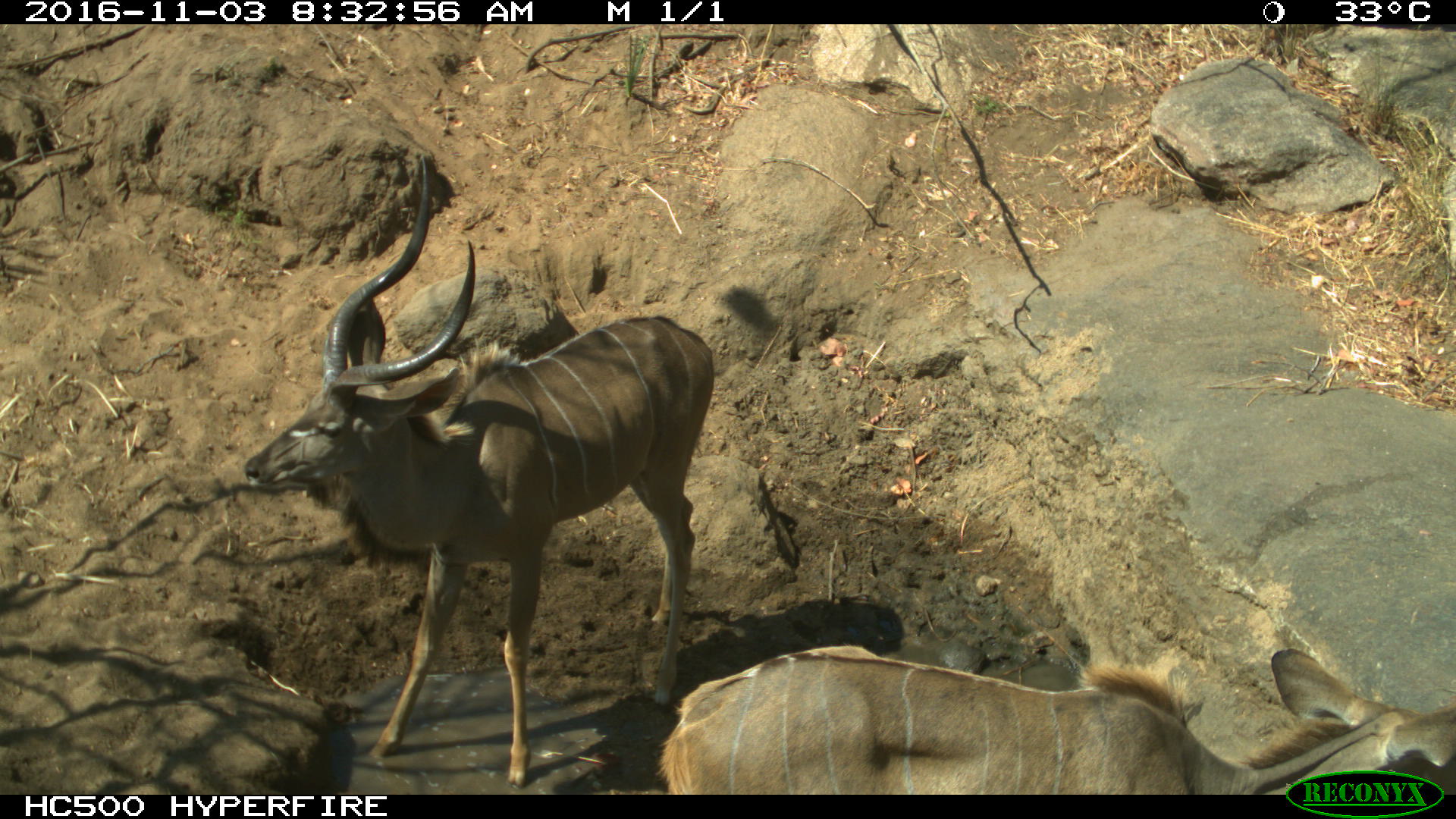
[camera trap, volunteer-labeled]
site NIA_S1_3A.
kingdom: Animalia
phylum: Chordata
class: Mammalia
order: Artiodactyla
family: Bovidae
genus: Tragelaphus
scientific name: Tragelaphus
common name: kudu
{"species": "kudu (Tragelaphus)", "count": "2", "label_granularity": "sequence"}